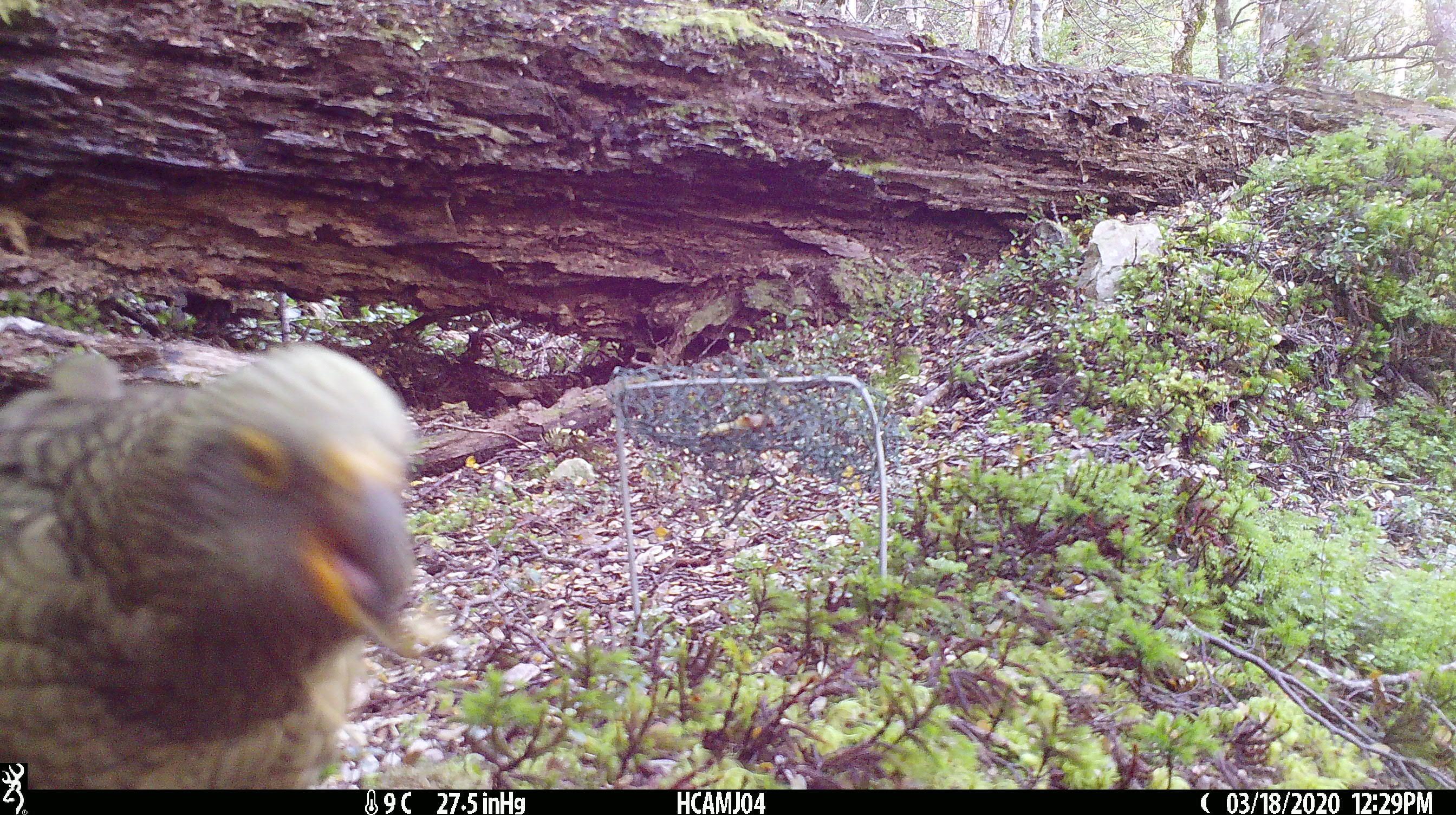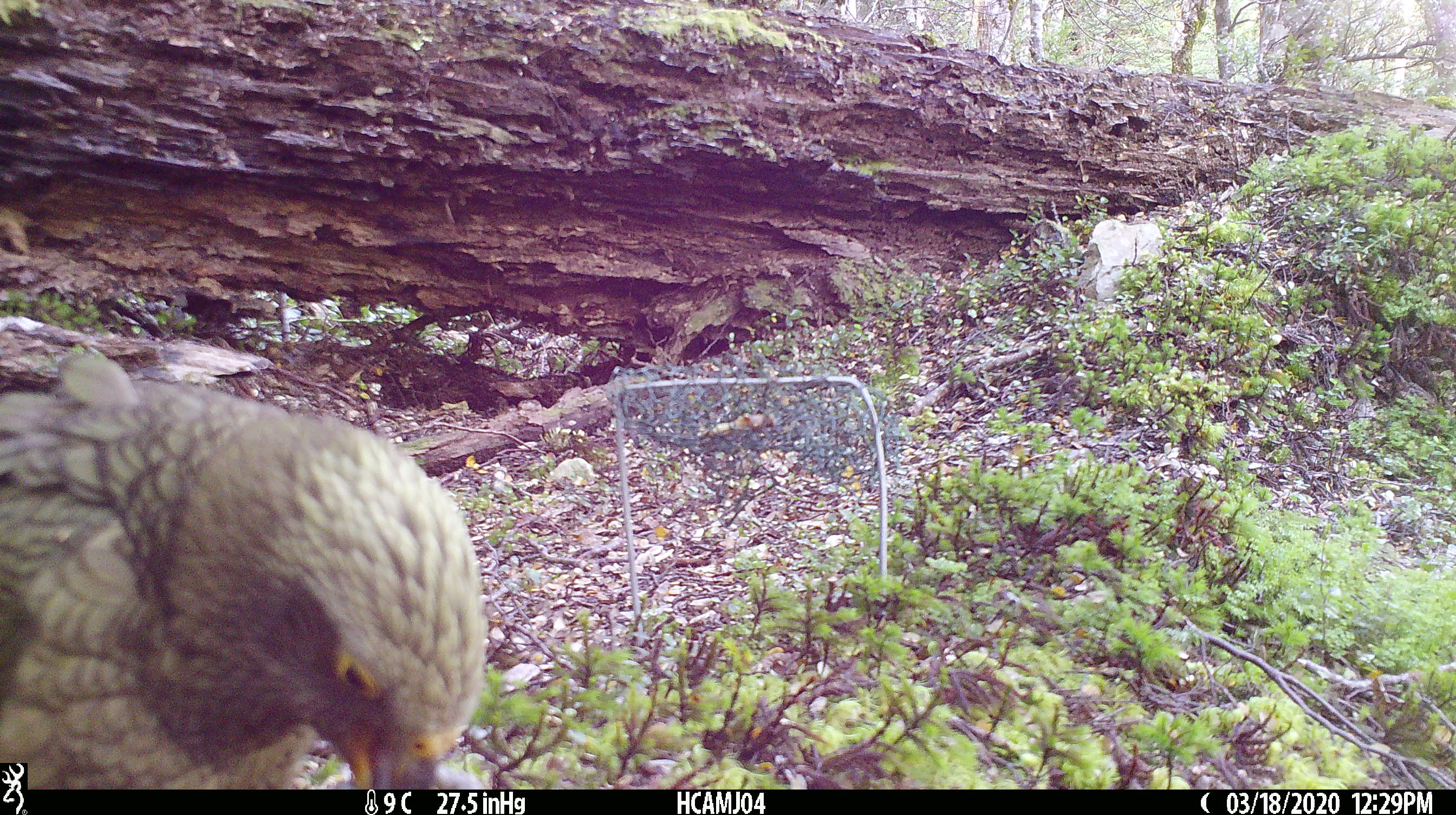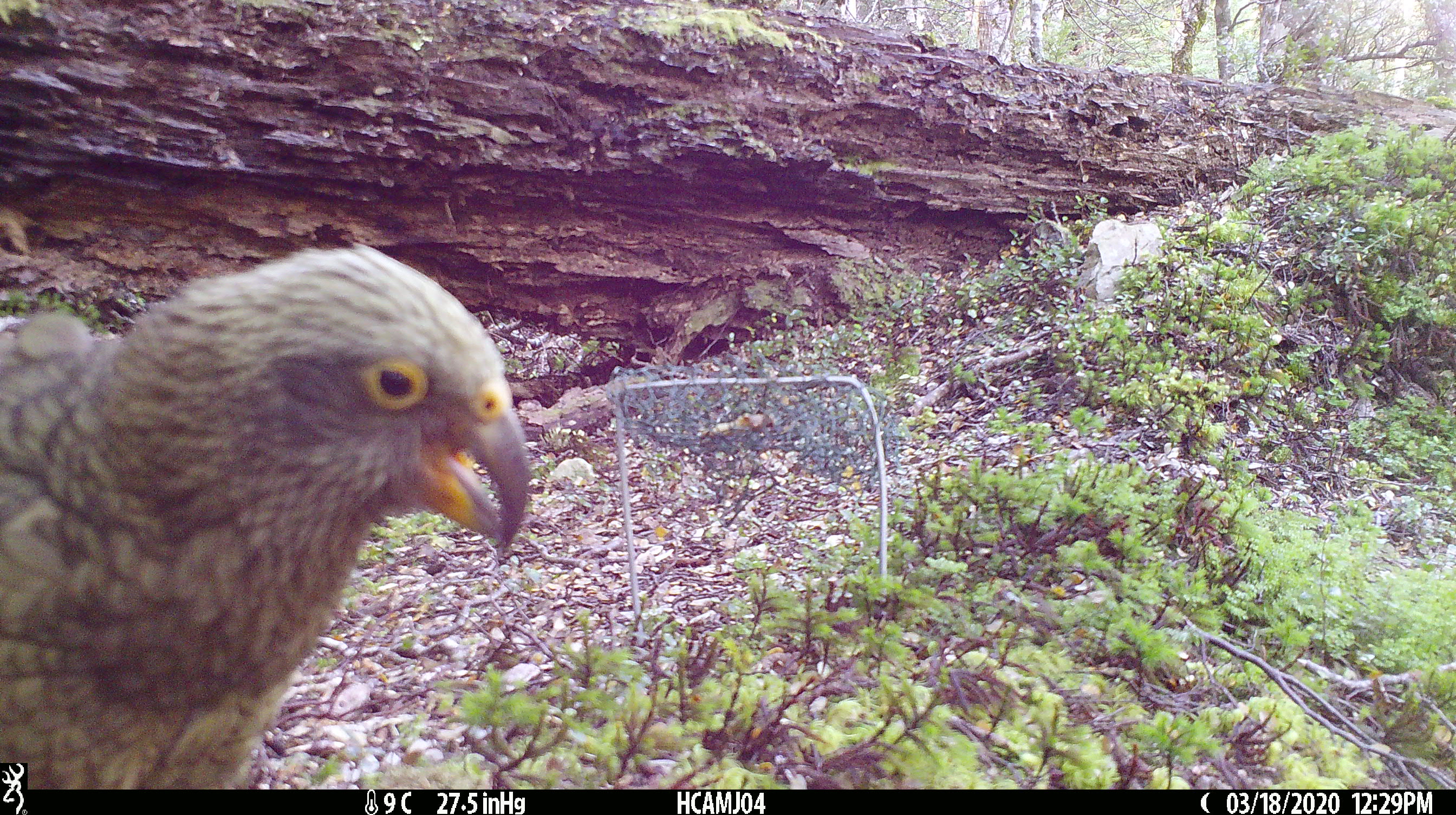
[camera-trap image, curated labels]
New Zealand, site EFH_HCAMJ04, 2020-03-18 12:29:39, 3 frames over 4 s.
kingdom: Animalia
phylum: Chordata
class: Aves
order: Psittaciformes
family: Strigopidae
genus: Nestor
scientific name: Nestor notabilis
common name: kea